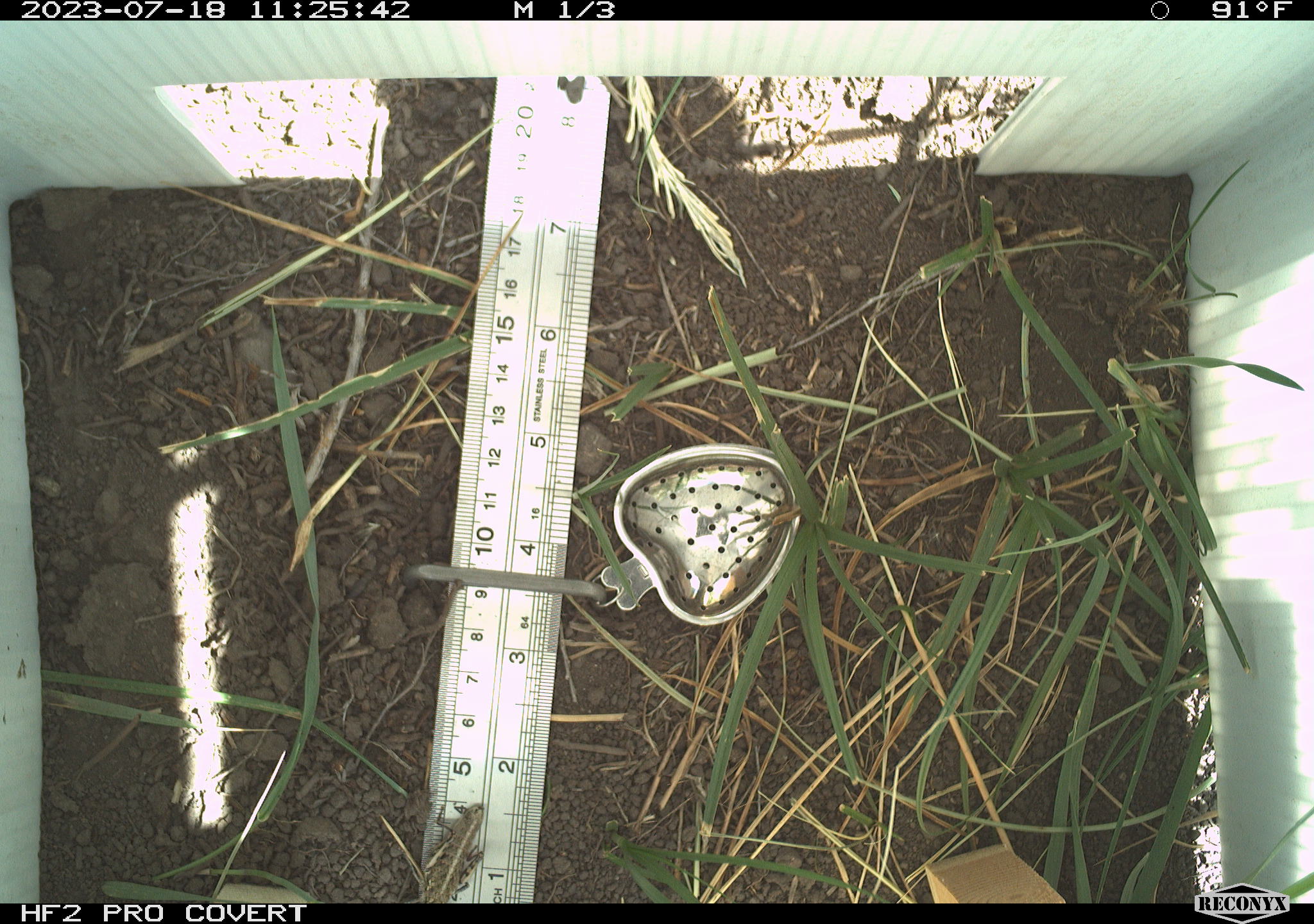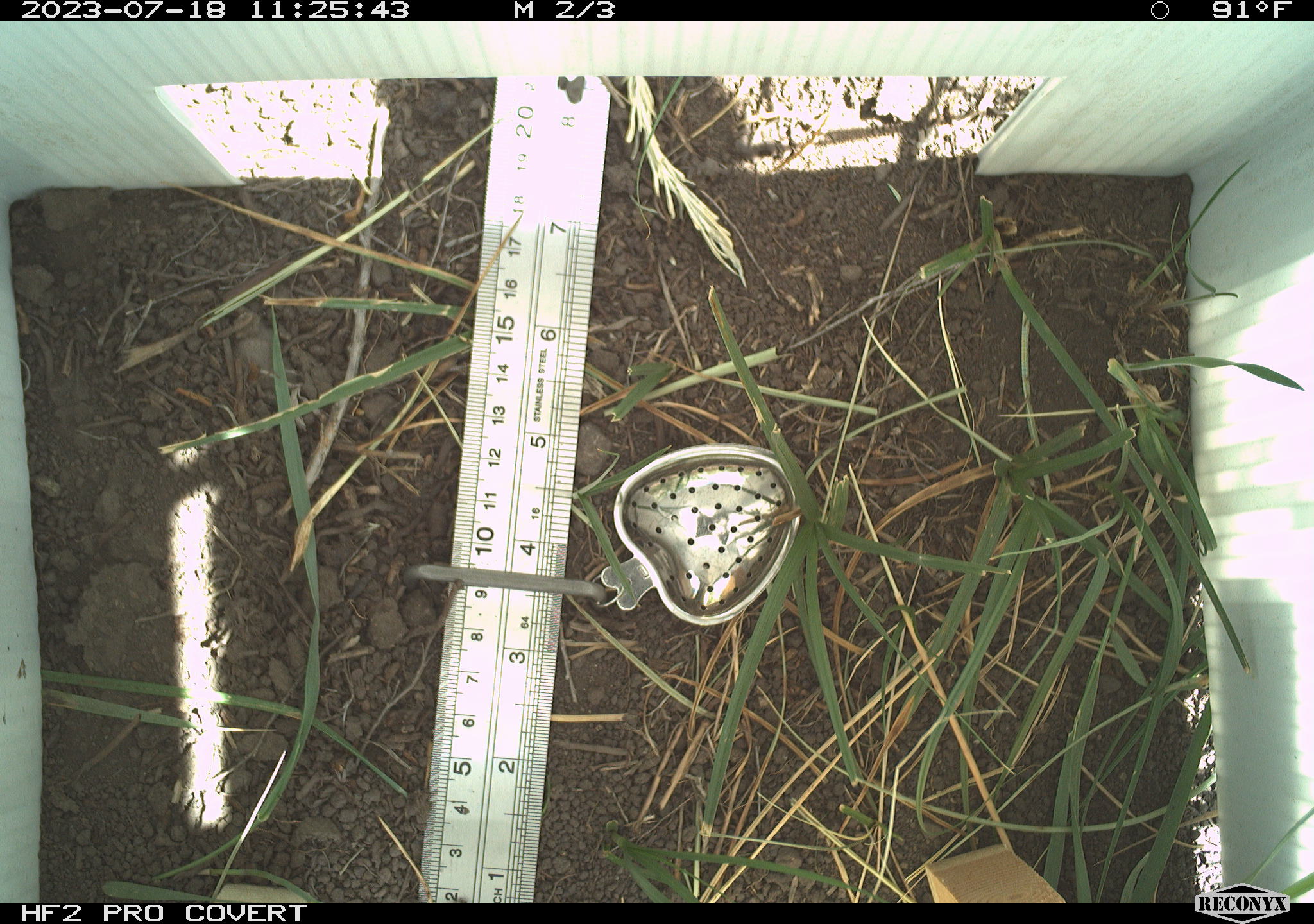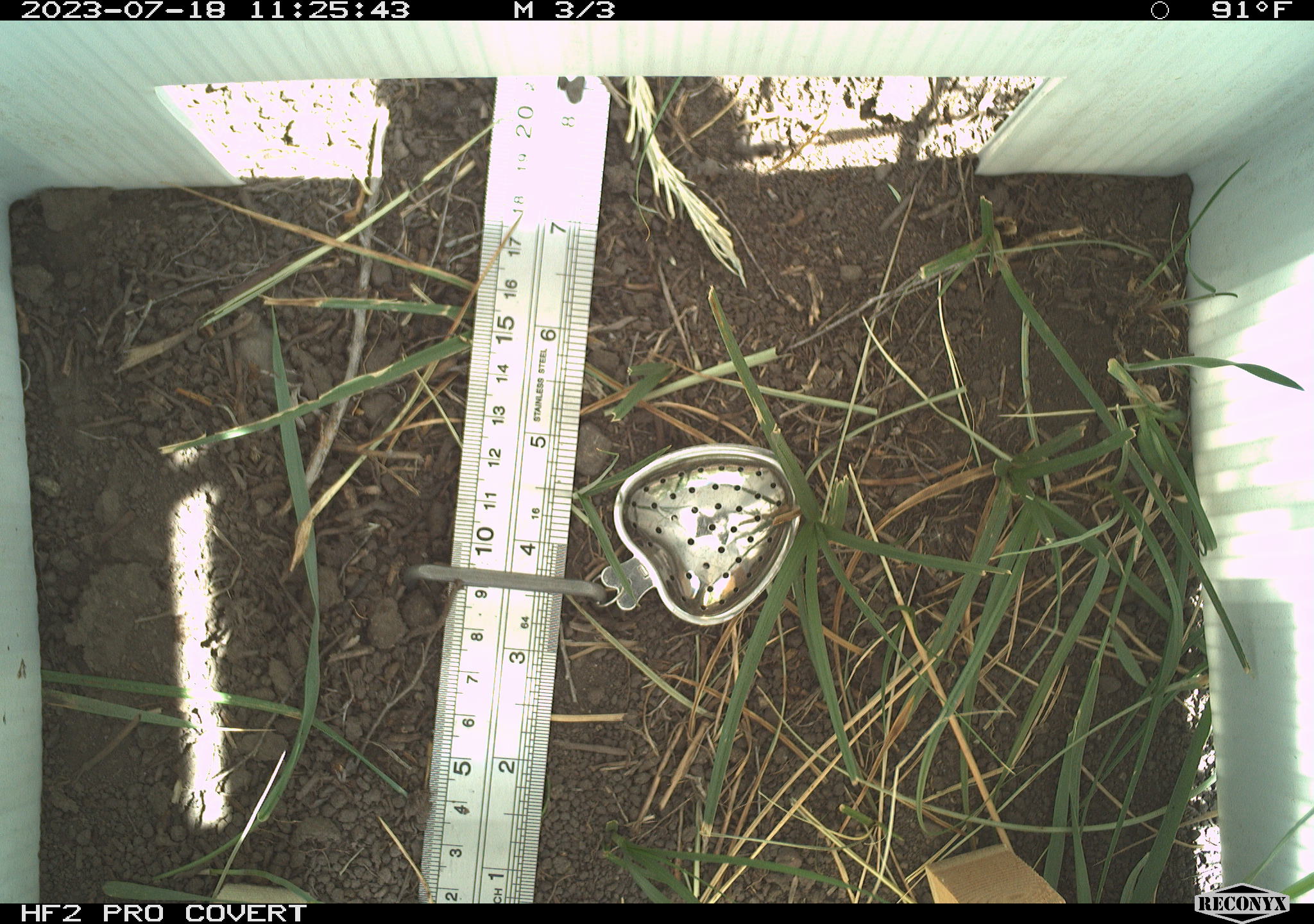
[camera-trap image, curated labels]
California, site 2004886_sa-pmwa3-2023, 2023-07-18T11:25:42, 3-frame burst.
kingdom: Animalia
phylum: Arthropoda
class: Insecta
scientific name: Insecta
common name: insect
Insect (Insecta).